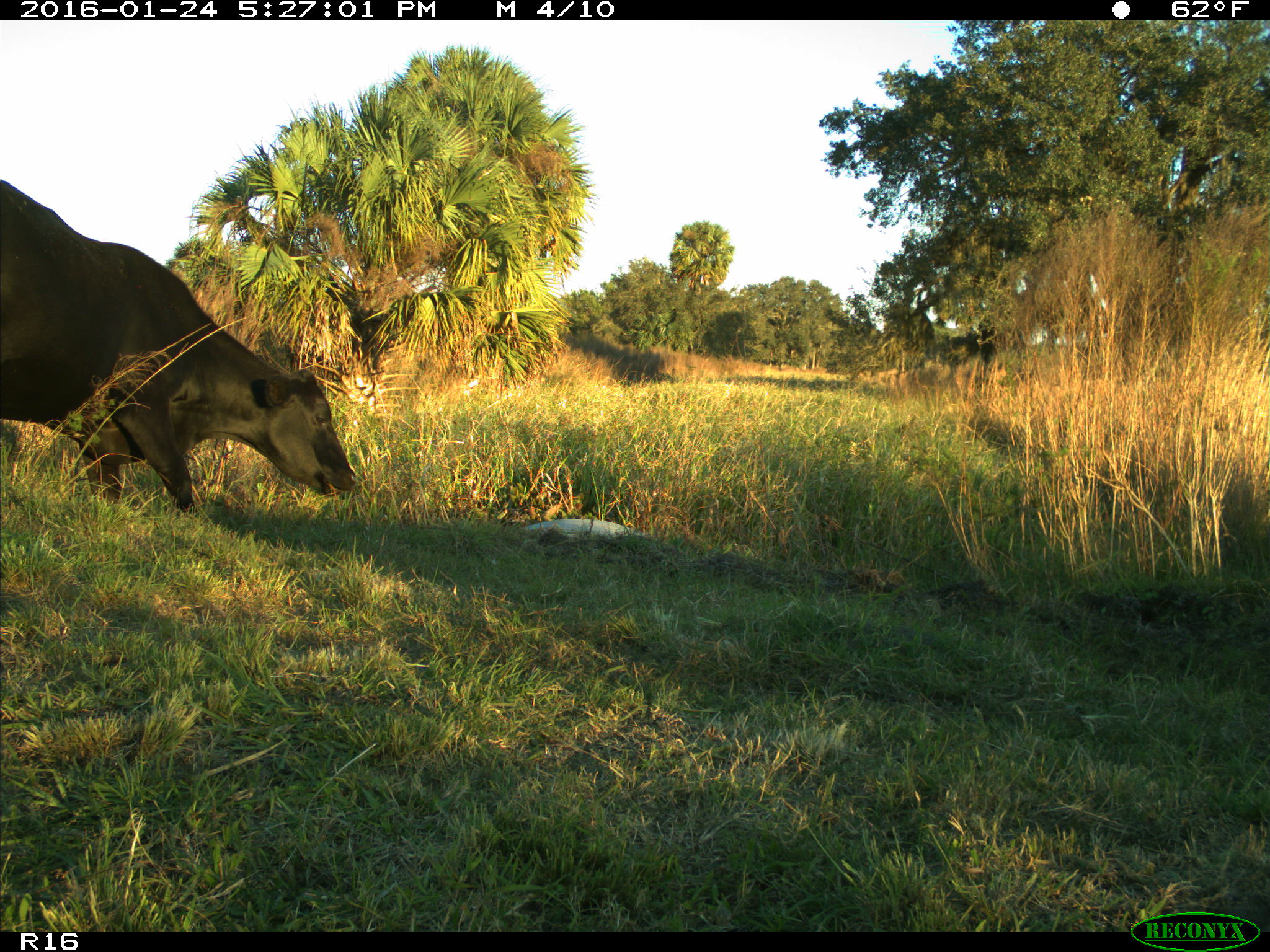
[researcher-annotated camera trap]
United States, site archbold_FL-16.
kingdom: Animalia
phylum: Chordata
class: Mammalia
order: Artiodactyla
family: Bovidae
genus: Bos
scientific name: Bos taurus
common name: domestic cow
Bos taurus (domestic cow).